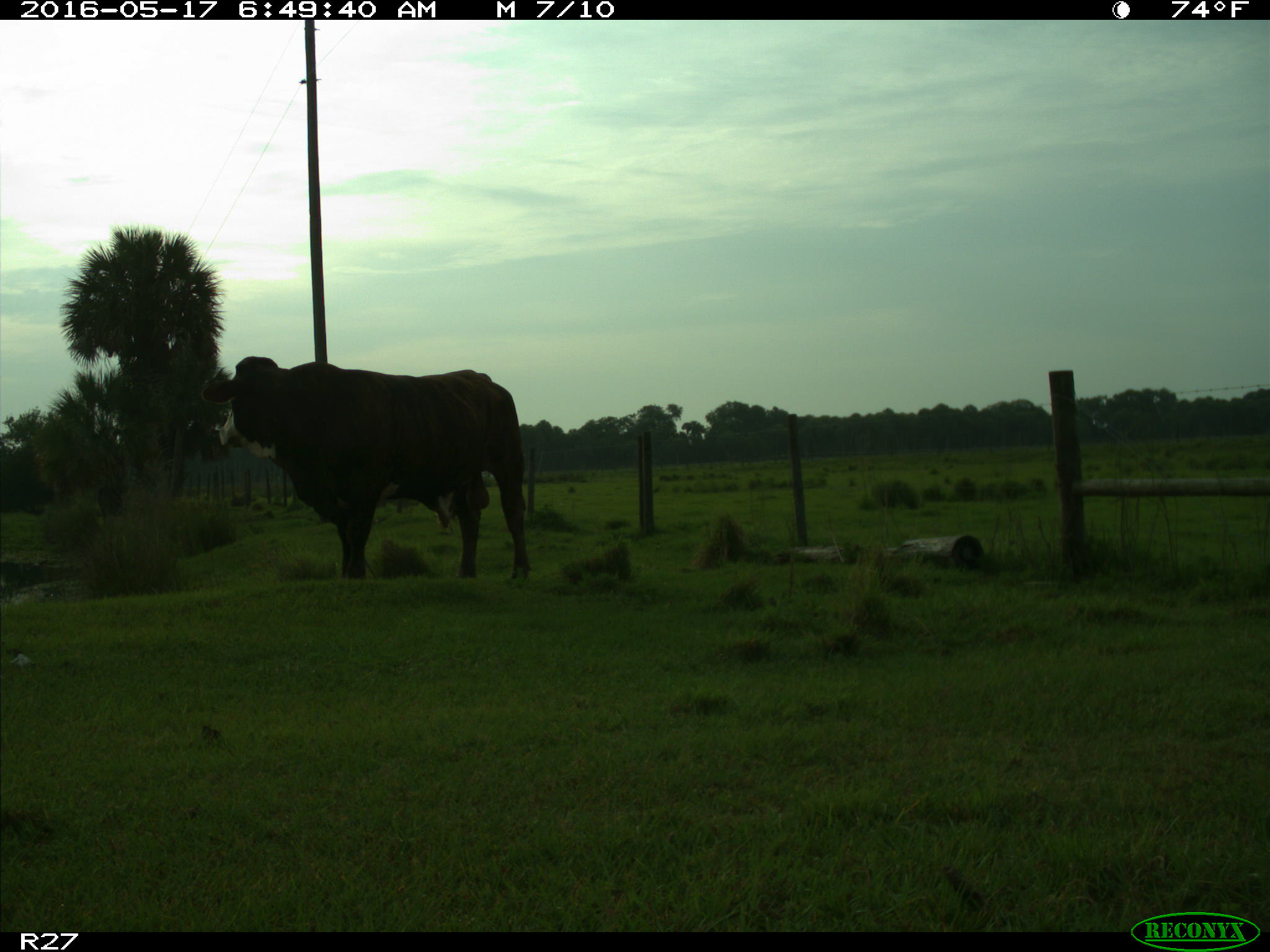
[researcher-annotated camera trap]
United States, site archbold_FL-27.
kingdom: Animalia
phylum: Chordata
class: Mammalia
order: Artiodactyla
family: Bovidae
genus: Bos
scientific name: Bos taurus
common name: domestic cow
Bos taurus (domestic cow).